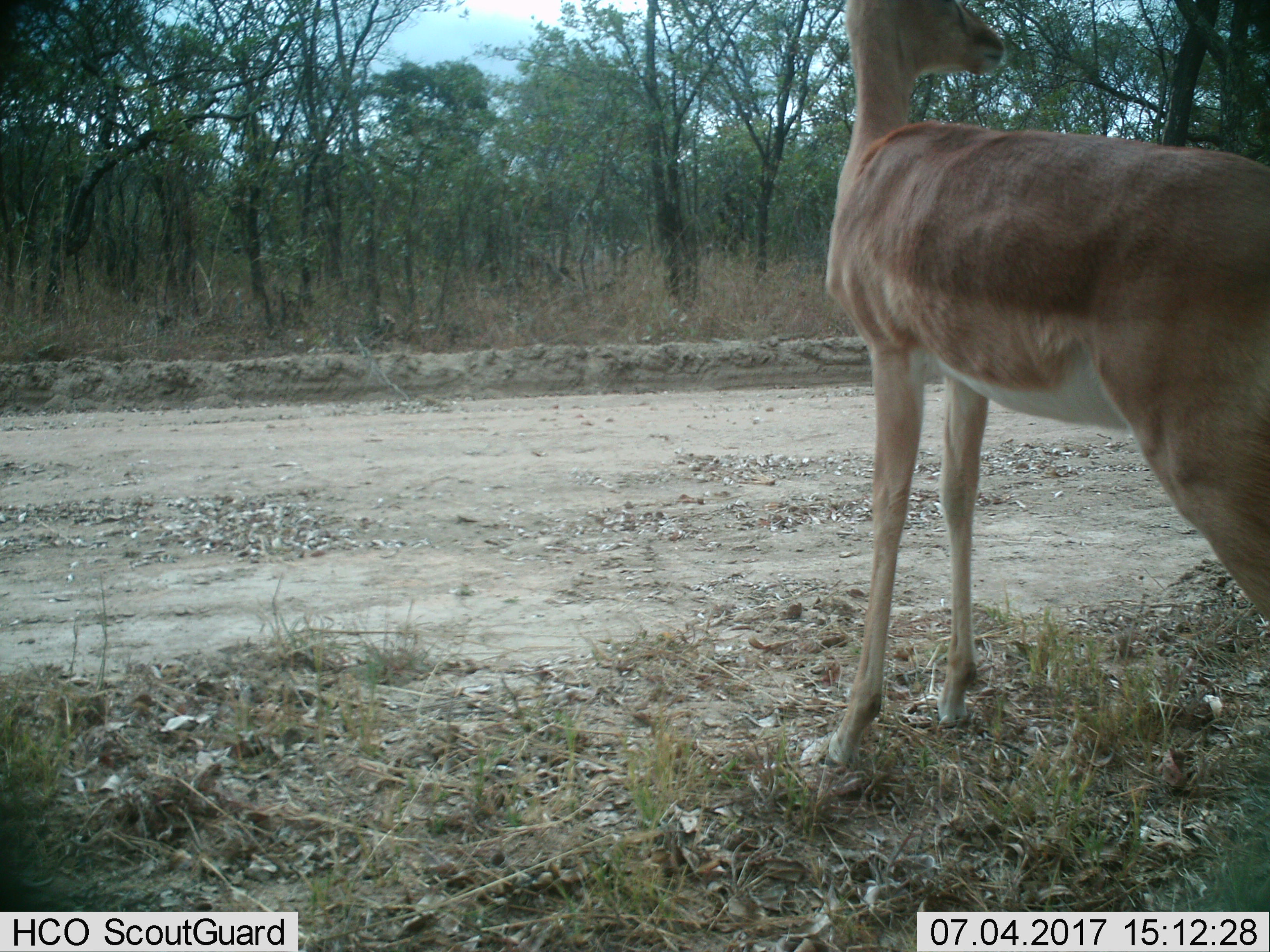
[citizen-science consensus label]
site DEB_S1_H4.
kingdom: Animalia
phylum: Chordata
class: Mammalia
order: Artiodactyla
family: Bovidae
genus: Aepyceros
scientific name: Aepyceros melampus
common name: impala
Impala (Aepyceros melampus), count 1. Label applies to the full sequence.